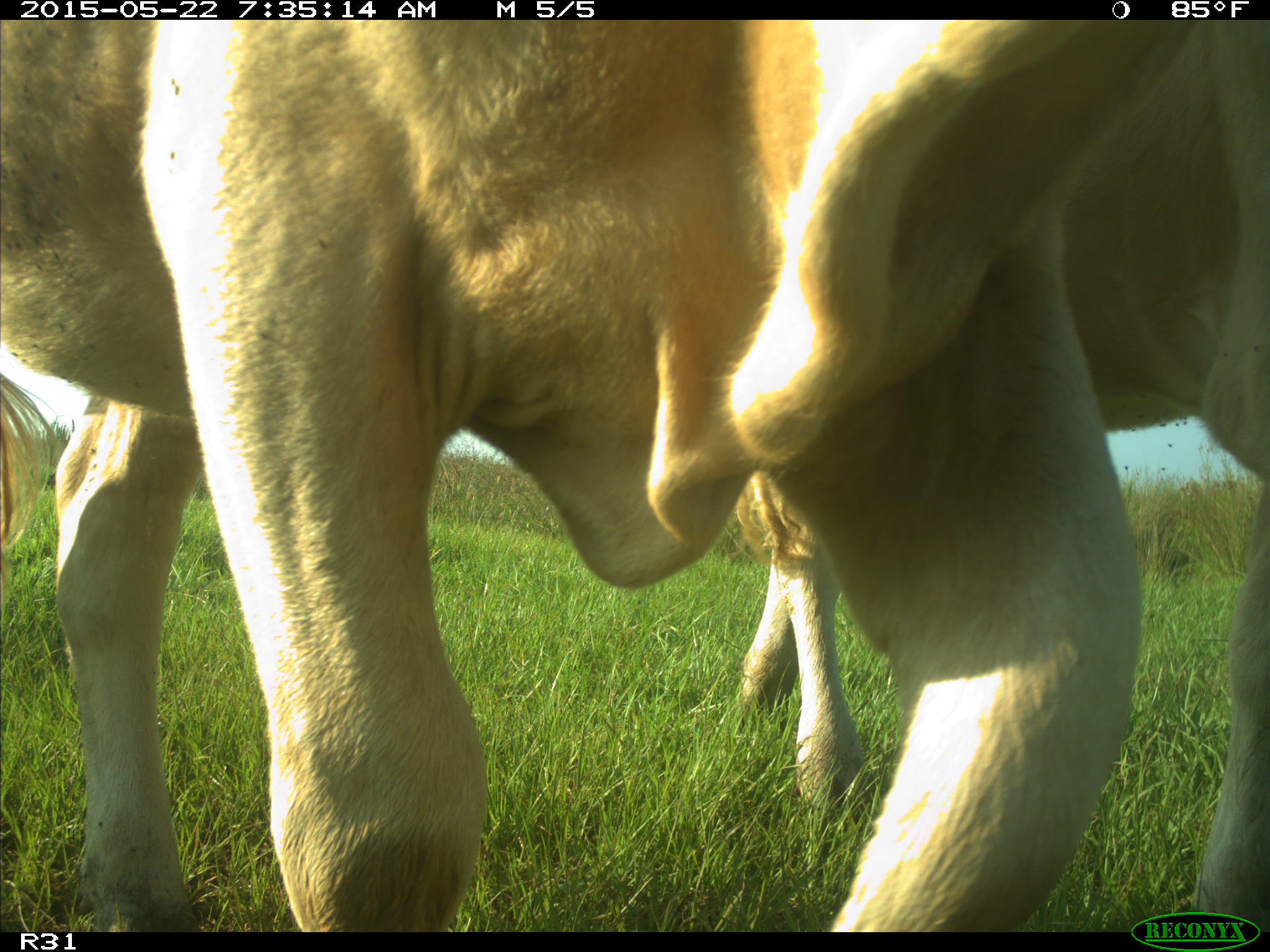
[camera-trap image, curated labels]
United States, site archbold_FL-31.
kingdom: Animalia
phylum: Chordata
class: Mammalia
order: Artiodactyla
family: Bovidae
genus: Bos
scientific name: Bos taurus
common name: domestic cow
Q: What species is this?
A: Bos taurus (domestic cow).